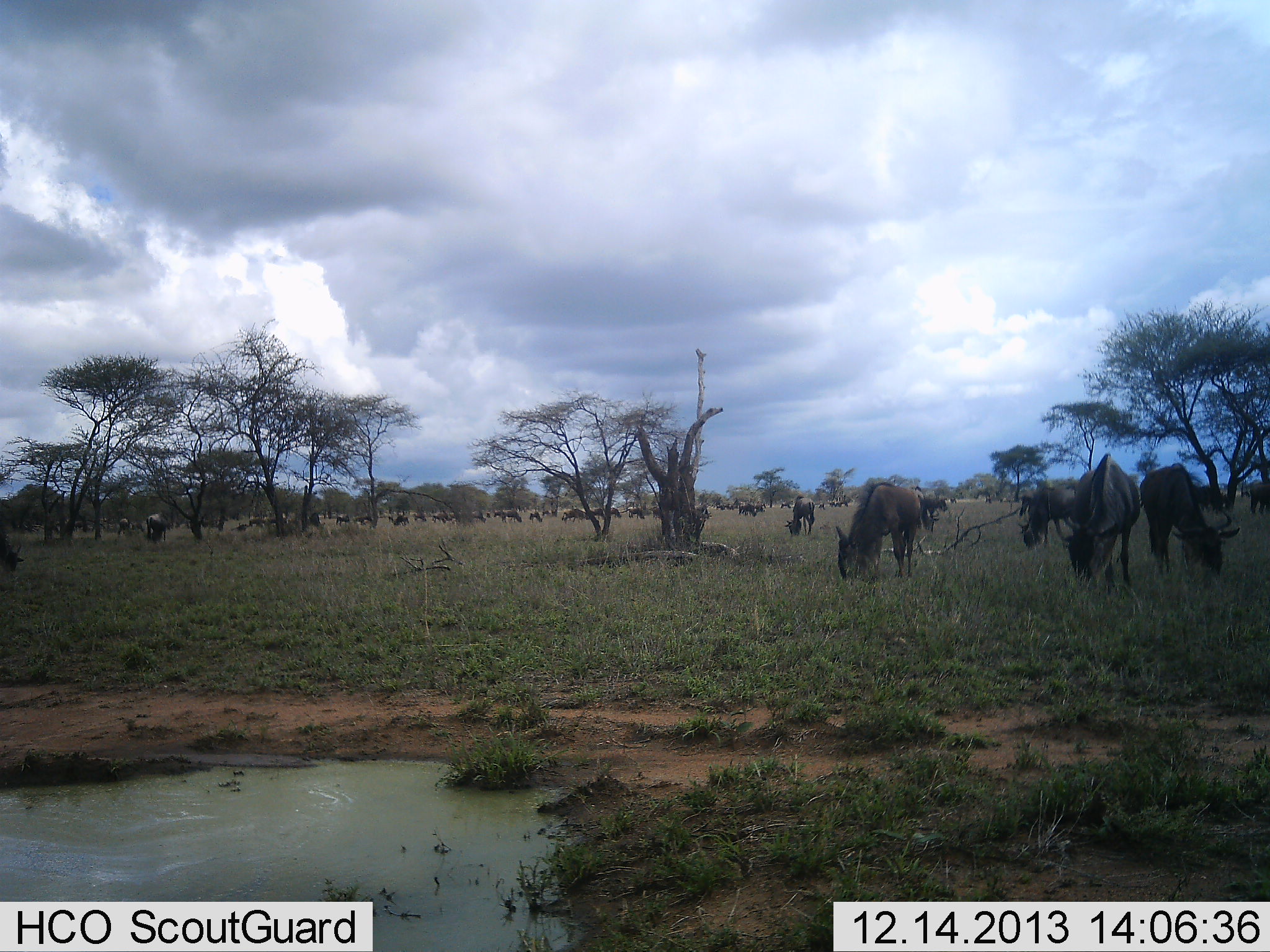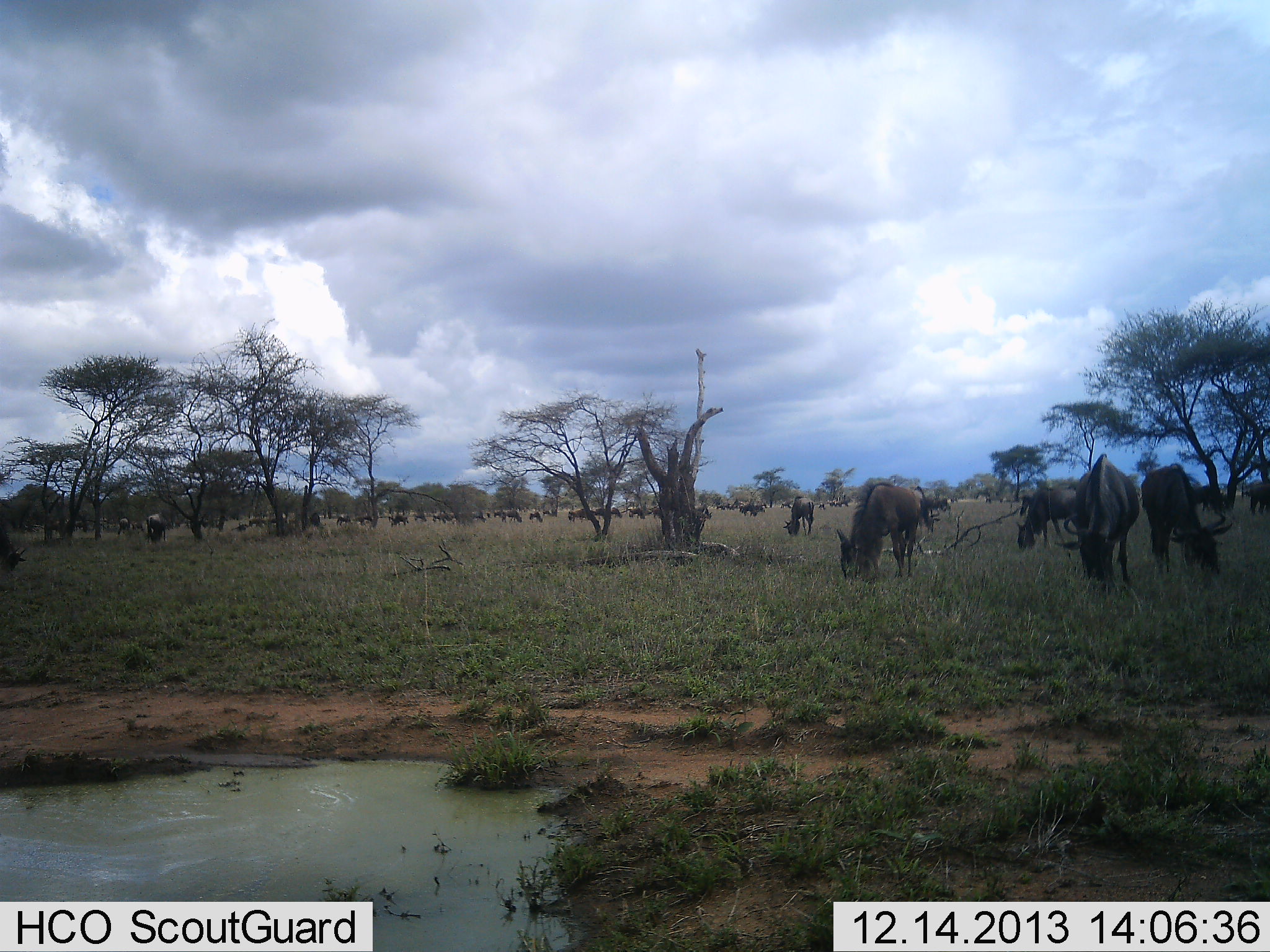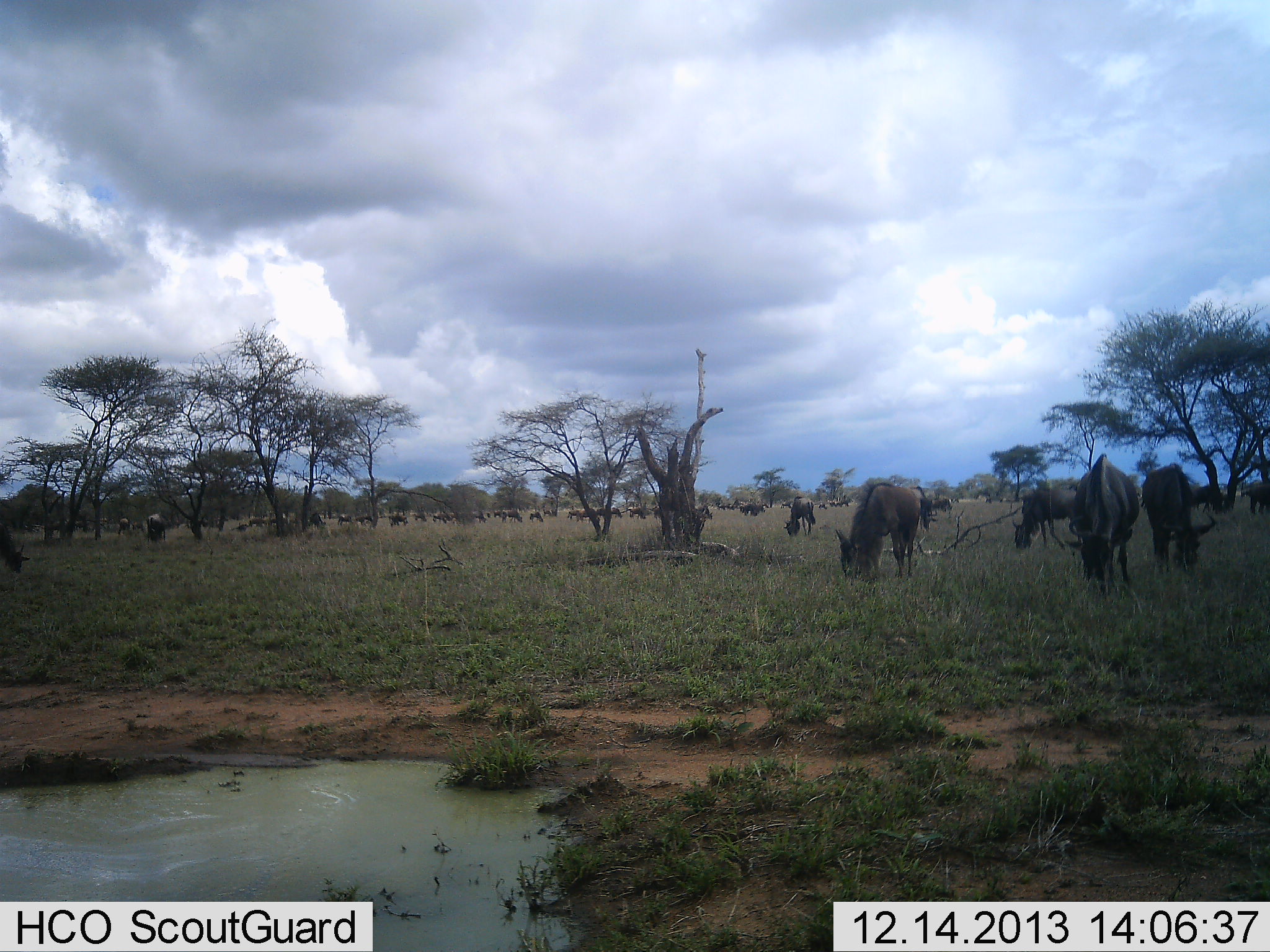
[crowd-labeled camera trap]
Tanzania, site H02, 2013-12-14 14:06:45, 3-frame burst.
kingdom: Animalia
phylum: Chordata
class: Mammalia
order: Artiodactyla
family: Bovidae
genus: Connochaetes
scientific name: Connochaetes taurinus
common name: blue wildebeest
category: wildebeest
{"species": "wildebeest (blue wildebeest) (Connochaetes taurinus)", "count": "11-50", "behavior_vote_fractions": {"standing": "50%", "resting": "0%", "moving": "0%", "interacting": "0%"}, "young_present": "0%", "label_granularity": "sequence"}